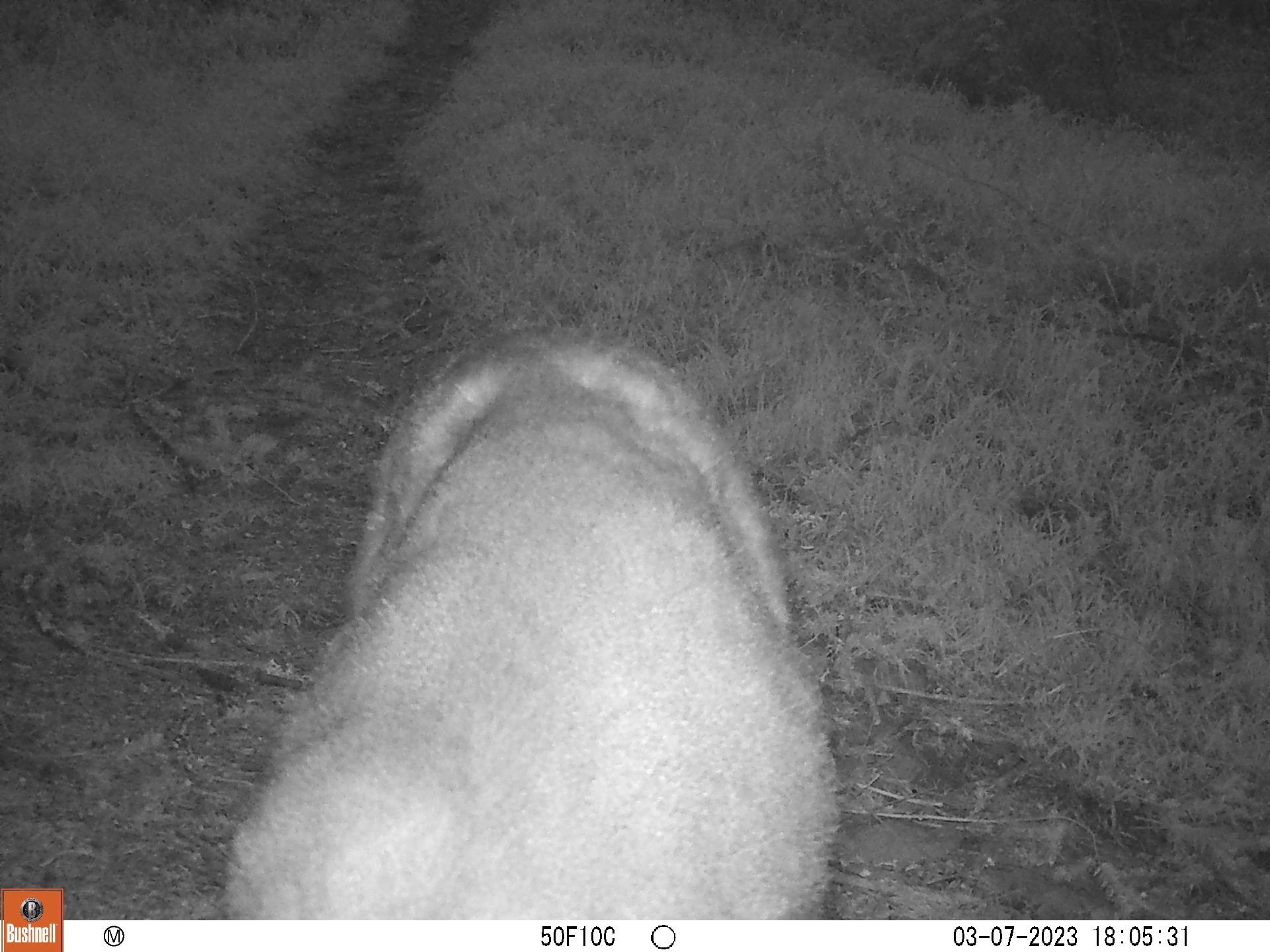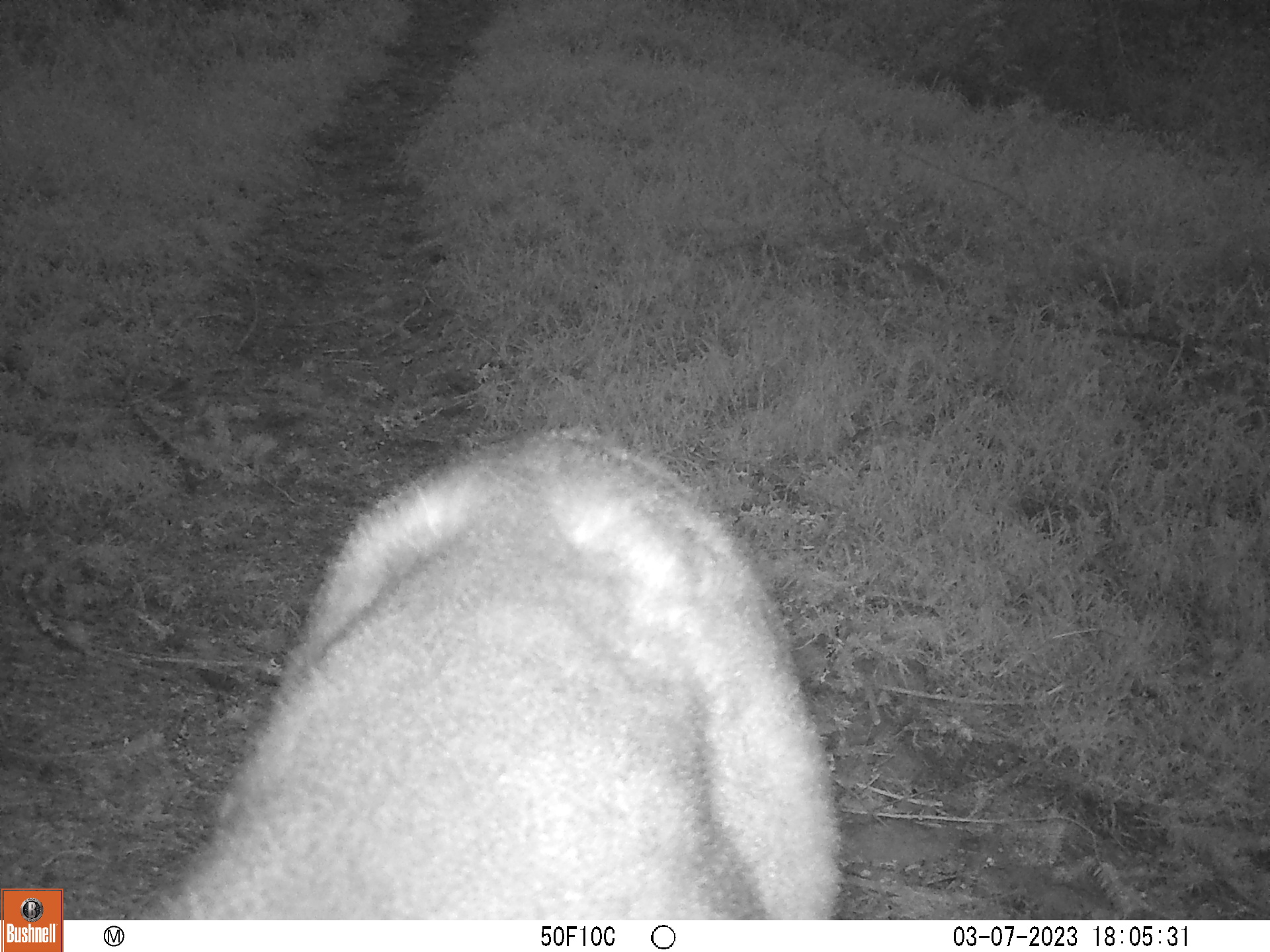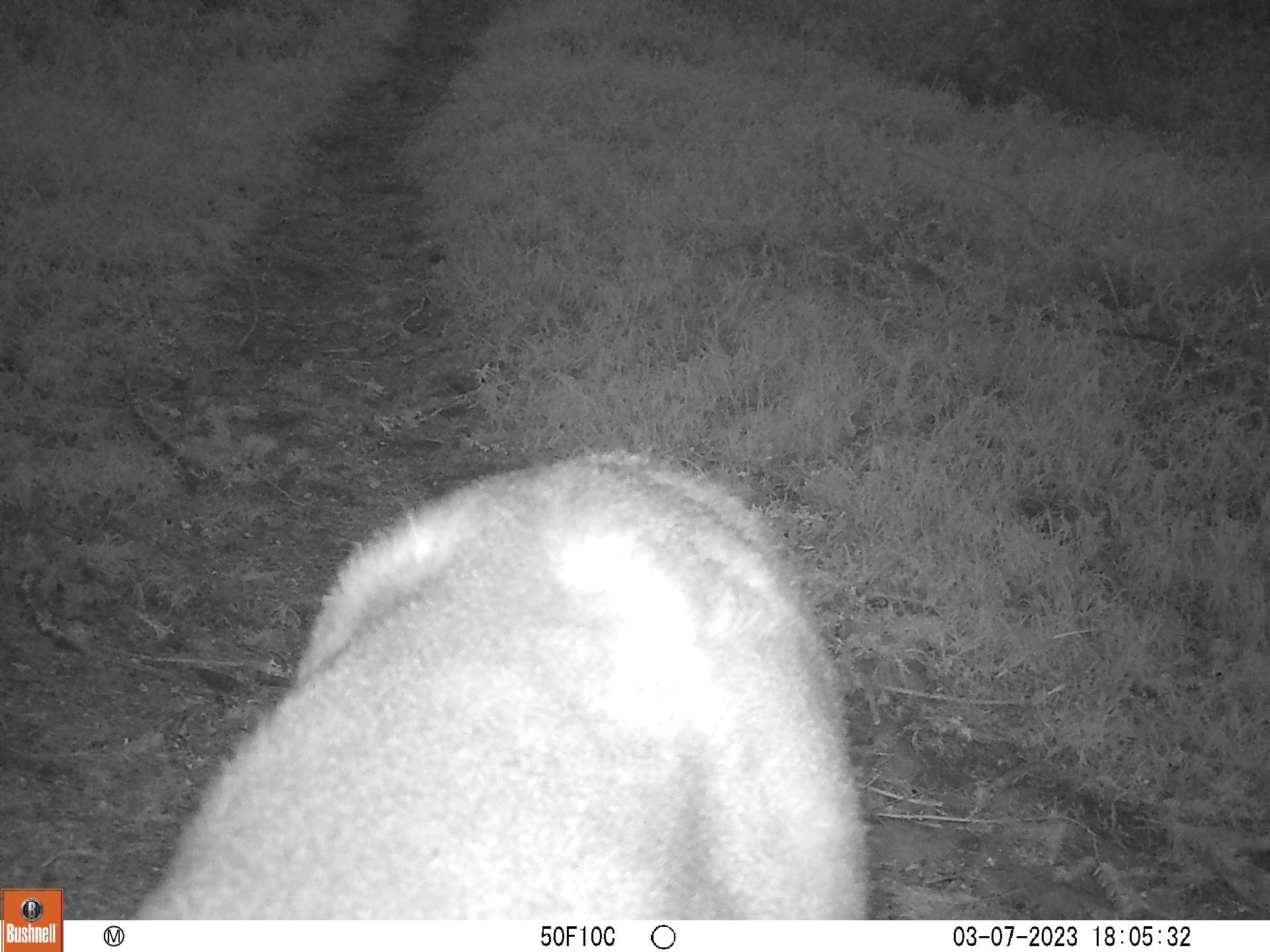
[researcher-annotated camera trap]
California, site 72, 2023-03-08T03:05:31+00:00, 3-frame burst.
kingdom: Animalia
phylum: Chordata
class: Mammalia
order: Artiodactyla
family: Cervidae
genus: Odocoileus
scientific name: Odocoileus hemionus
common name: mule deer